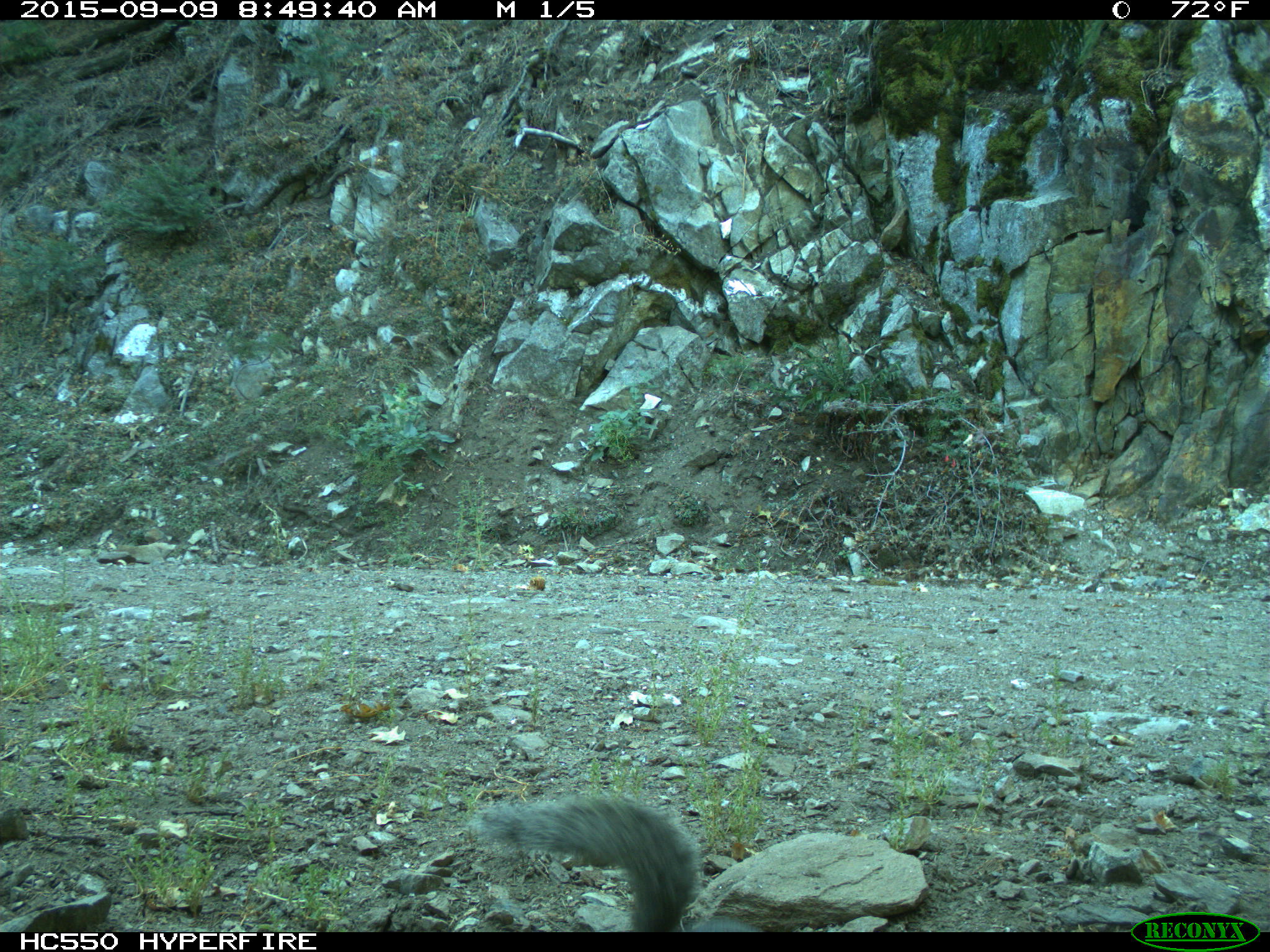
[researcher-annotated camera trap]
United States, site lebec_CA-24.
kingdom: Animalia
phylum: Chordata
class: Mammalia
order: Rodentia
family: Sciuridae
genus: Sciurus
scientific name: Sciurus carolinensis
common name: eastern gray squirrel